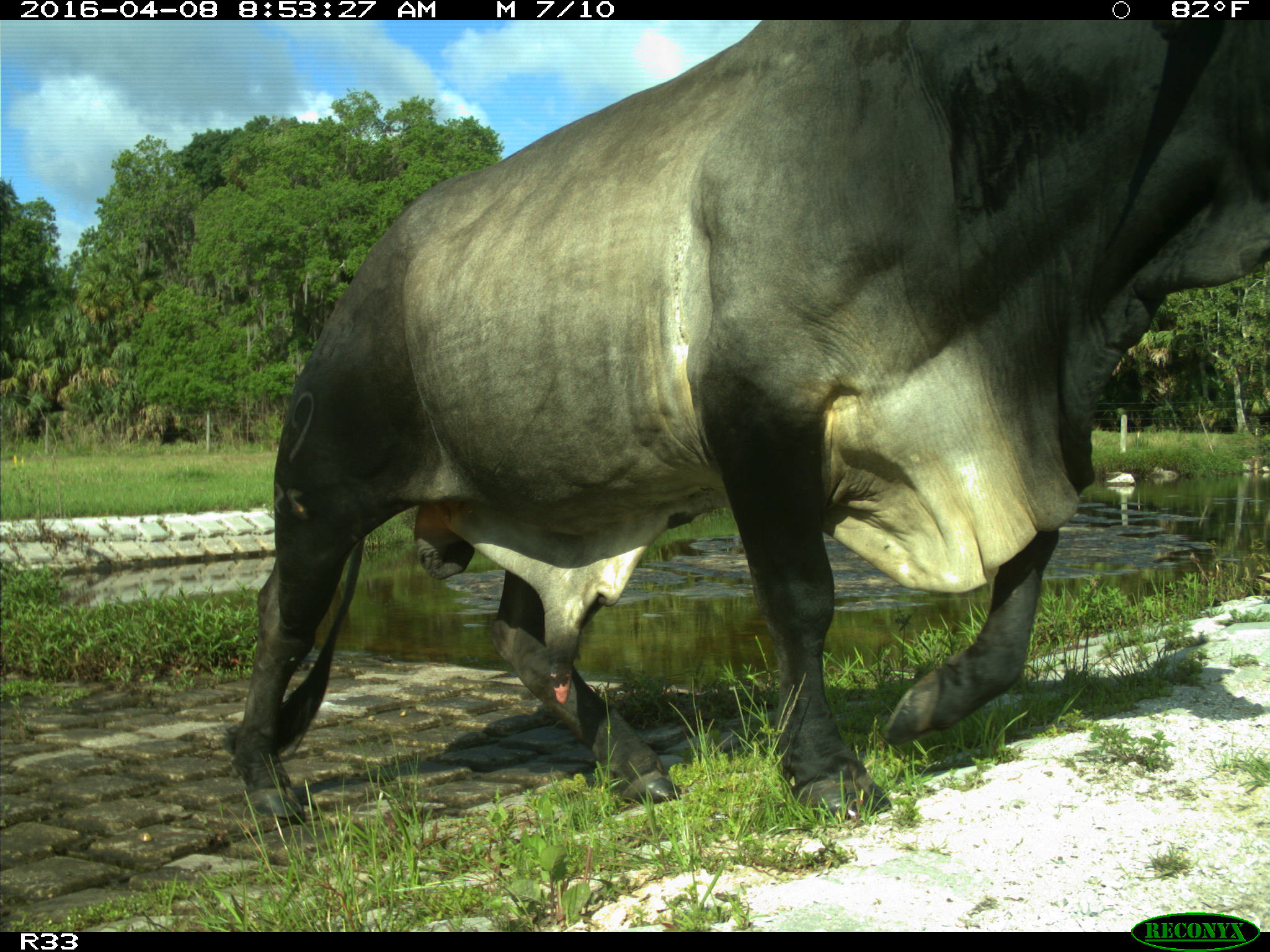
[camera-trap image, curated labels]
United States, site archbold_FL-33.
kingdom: Animalia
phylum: Chordata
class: Mammalia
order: Artiodactyla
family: Bovidae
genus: Bos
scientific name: Bos taurus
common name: domestic cow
Bos taurus (domestic cow).